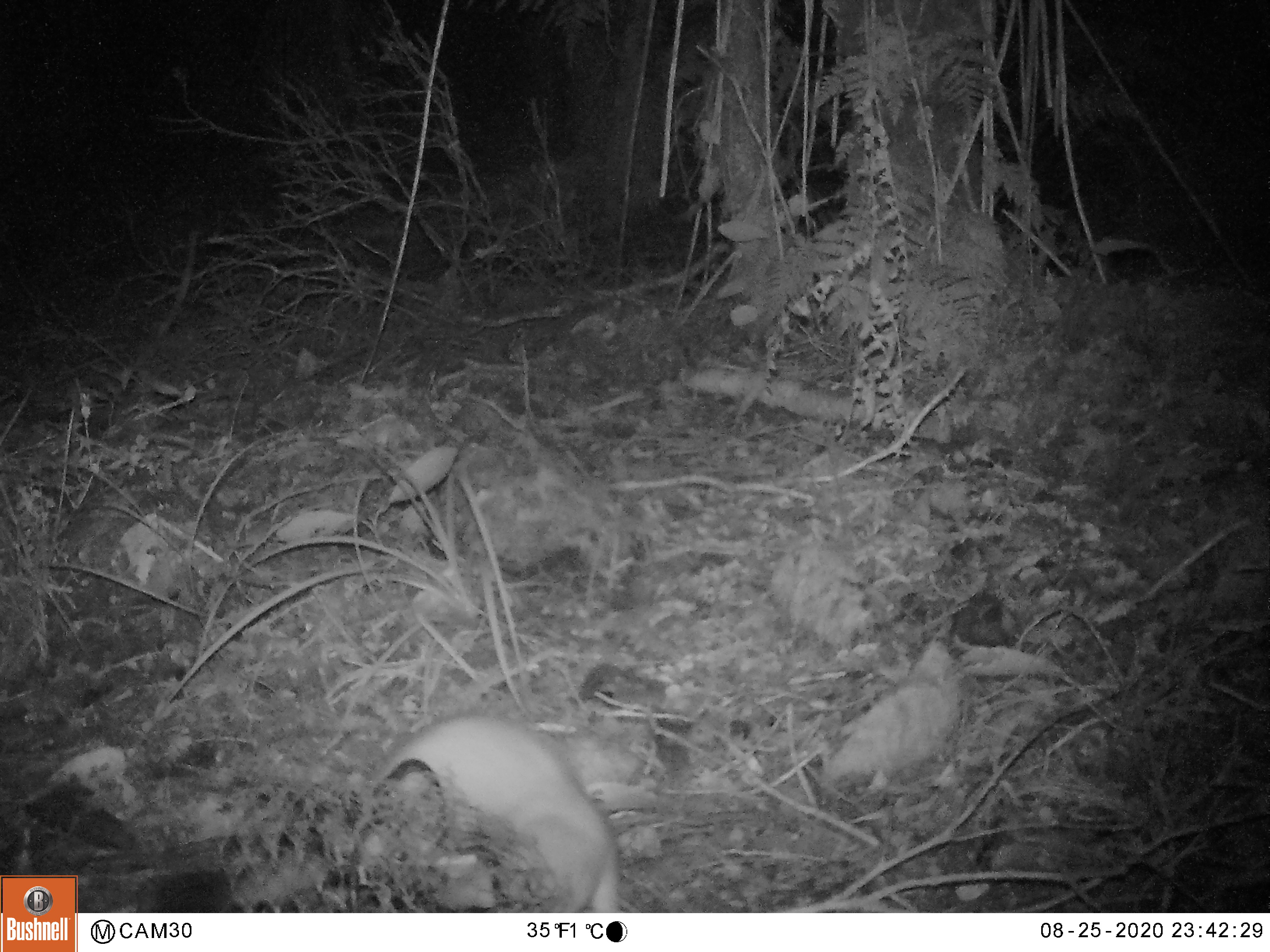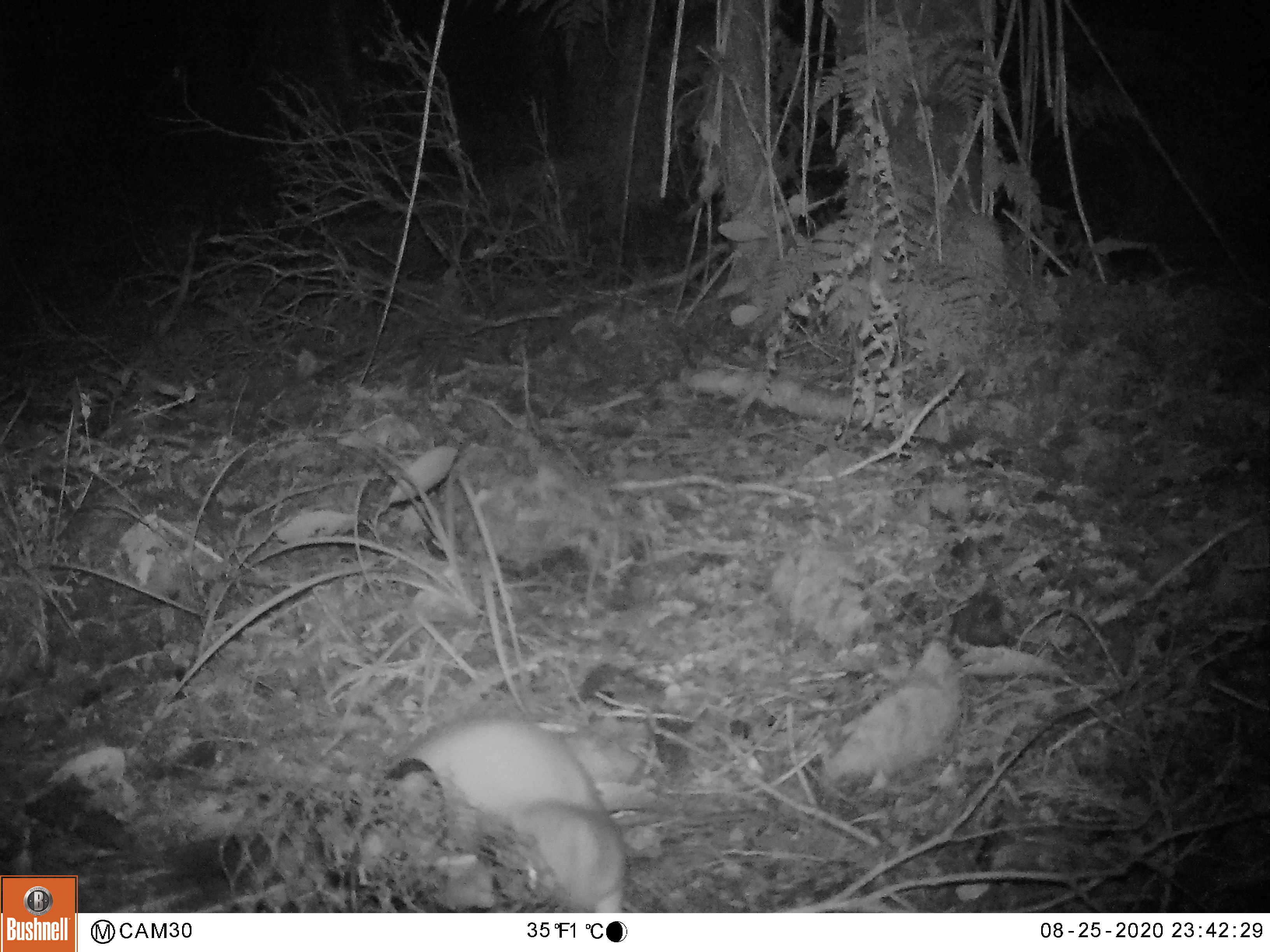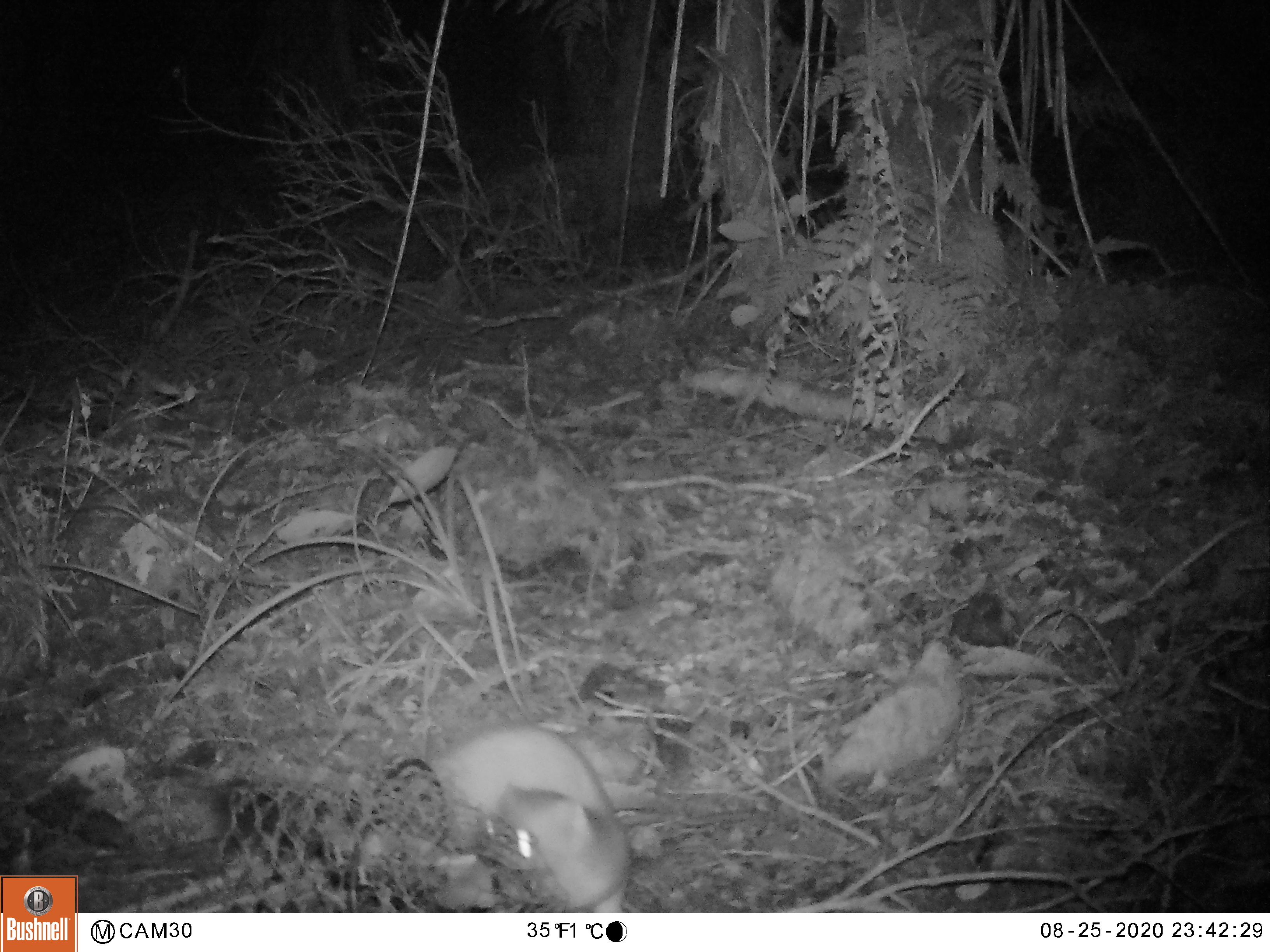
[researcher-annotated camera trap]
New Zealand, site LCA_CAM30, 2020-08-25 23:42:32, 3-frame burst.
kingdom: Animalia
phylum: Chordata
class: Mammalia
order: Carnivora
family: Mustelidae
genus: Mustela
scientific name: Mustela erminea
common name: stoat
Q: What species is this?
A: Stoat (Mustela erminea).